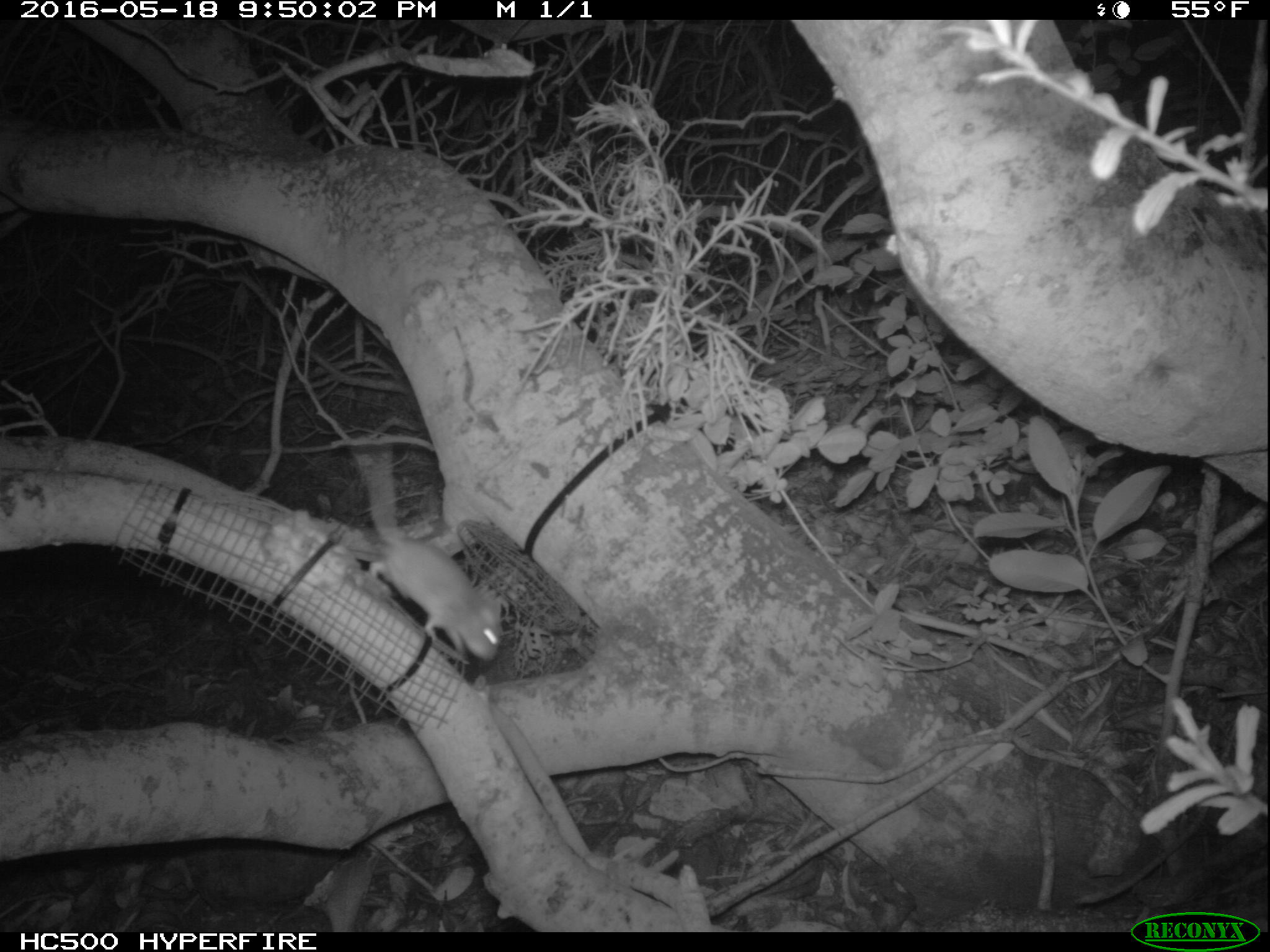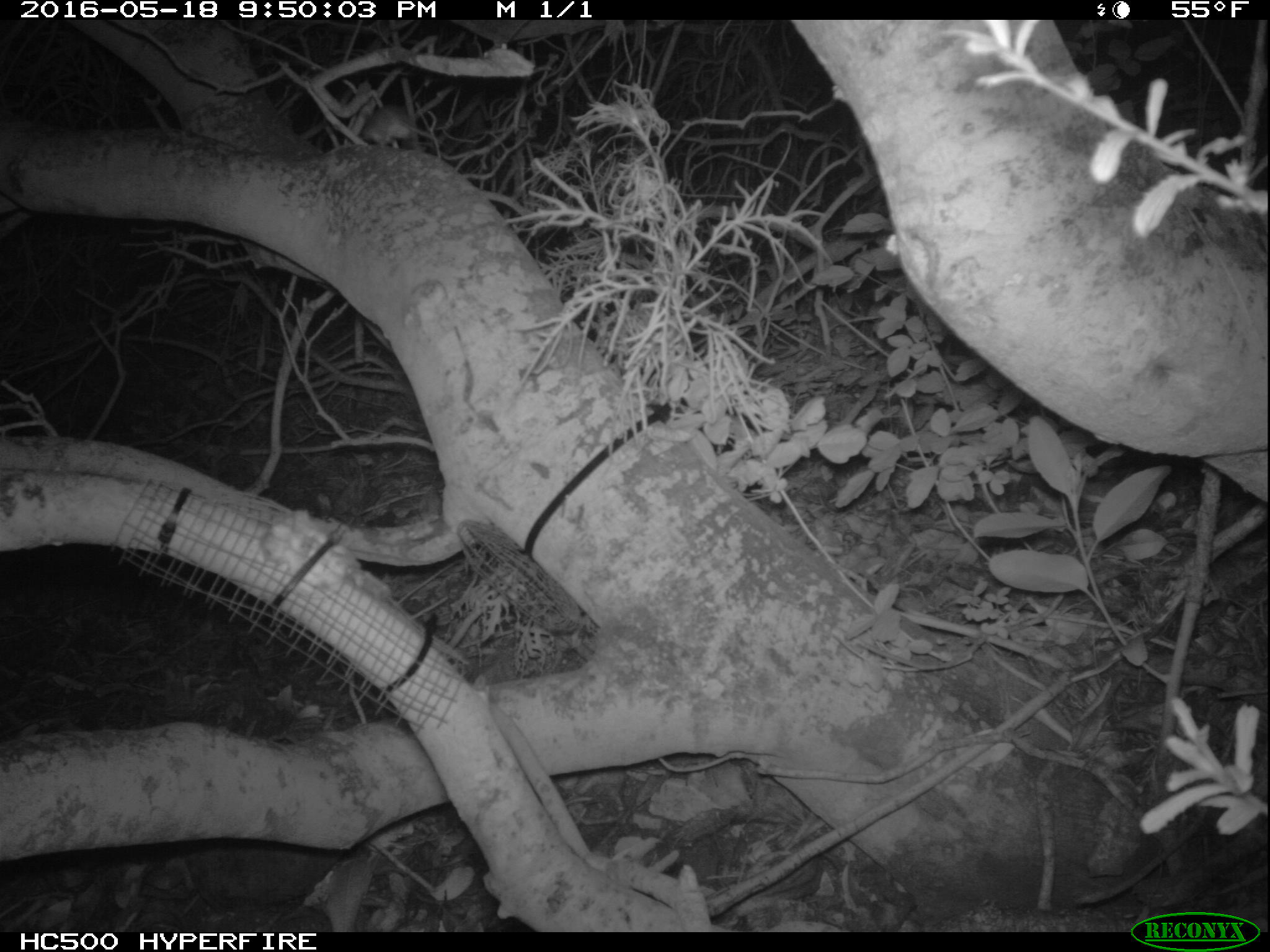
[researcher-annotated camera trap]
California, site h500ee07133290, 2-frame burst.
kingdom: Animalia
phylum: Chordata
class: Mammalia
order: Rodentia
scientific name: Rodentia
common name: rodent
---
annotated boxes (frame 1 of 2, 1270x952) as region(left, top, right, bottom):
rodent: region(347, 434, 502, 663)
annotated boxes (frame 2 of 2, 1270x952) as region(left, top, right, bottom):
rodent: region(363, 102, 442, 148)